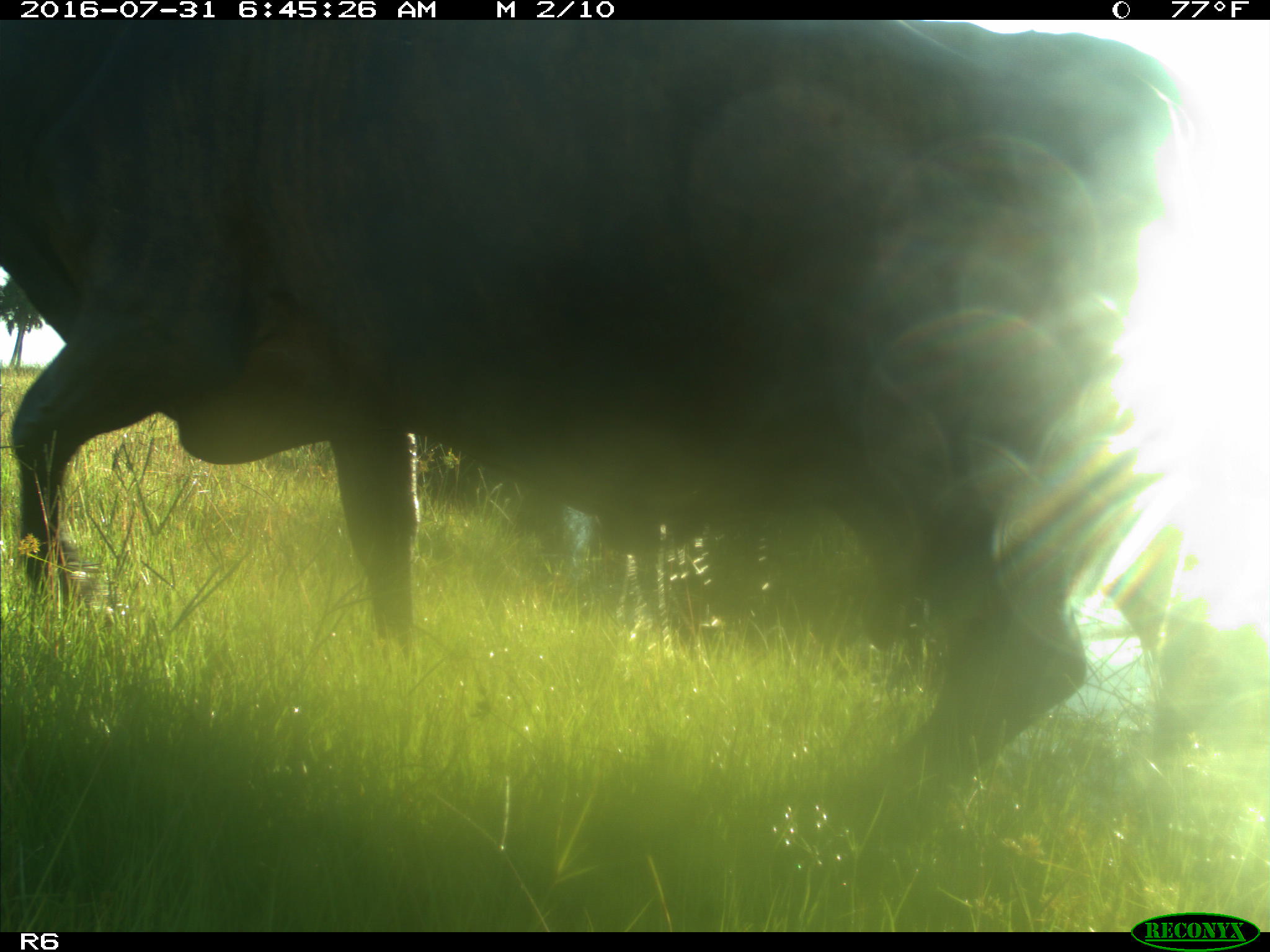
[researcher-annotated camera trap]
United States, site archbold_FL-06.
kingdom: Animalia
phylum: Chordata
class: Mammalia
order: Artiodactyla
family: Bovidae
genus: Bos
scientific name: Bos taurus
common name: domestic cow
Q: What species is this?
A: Bos taurus (domestic cow).